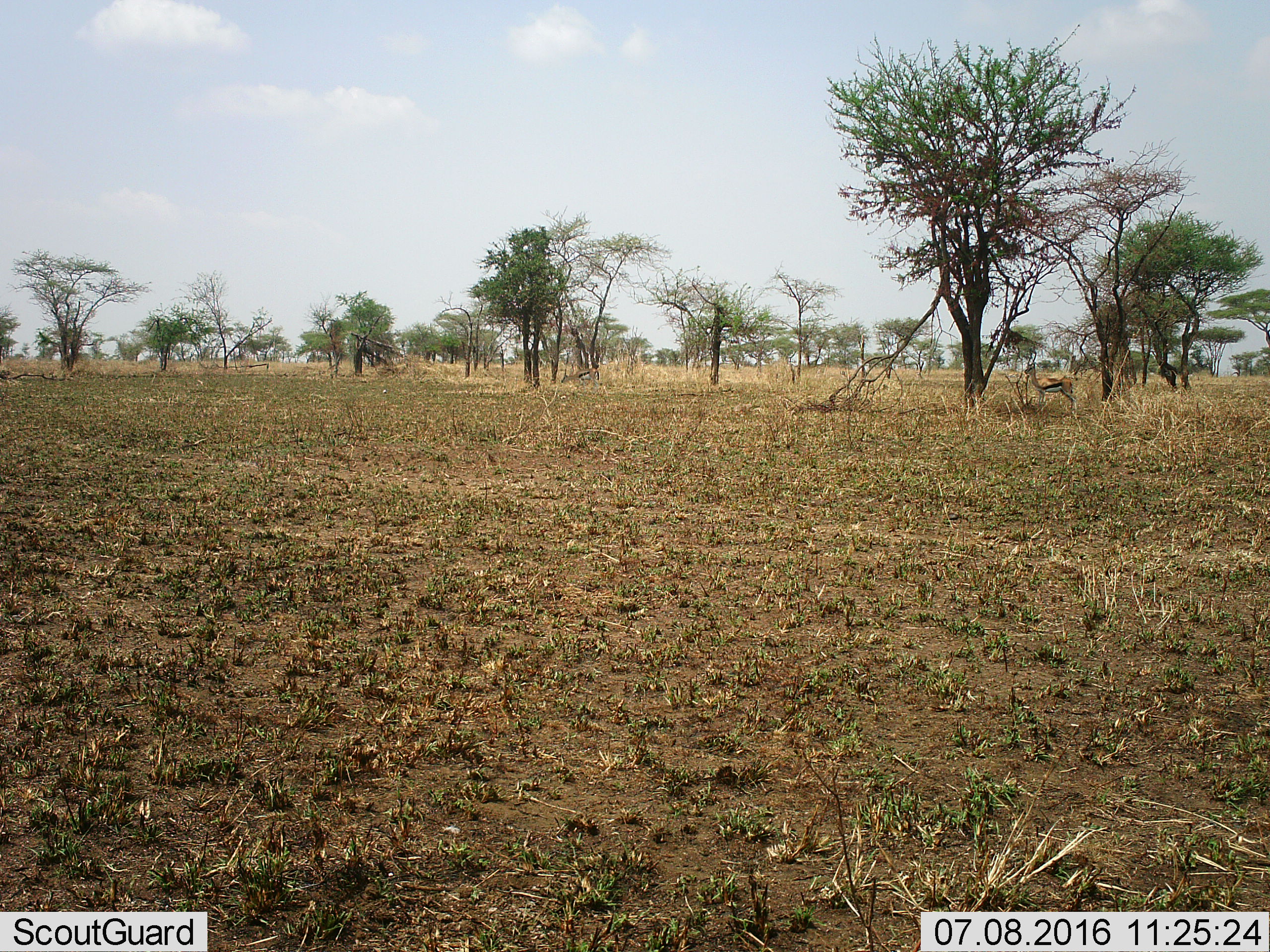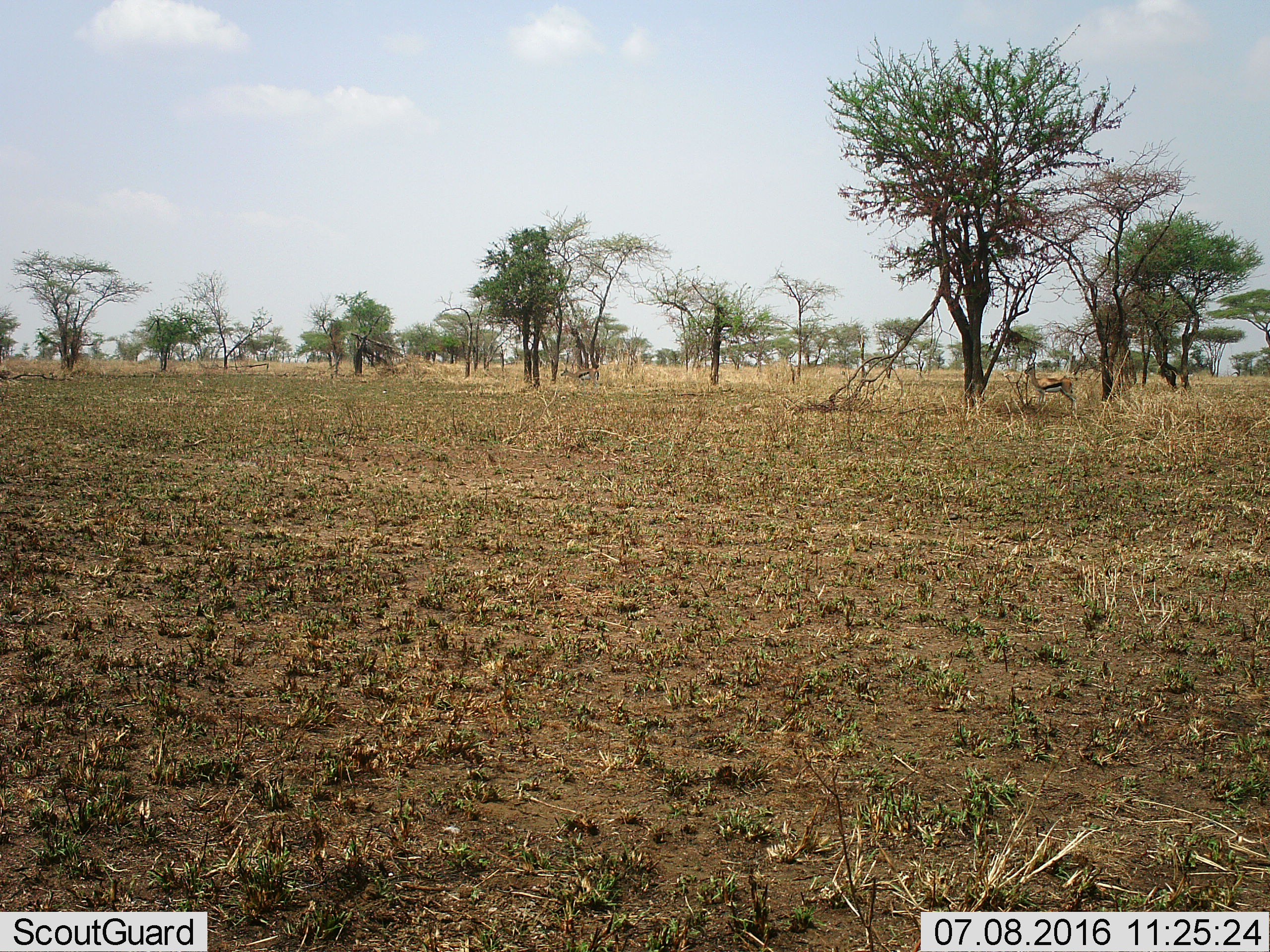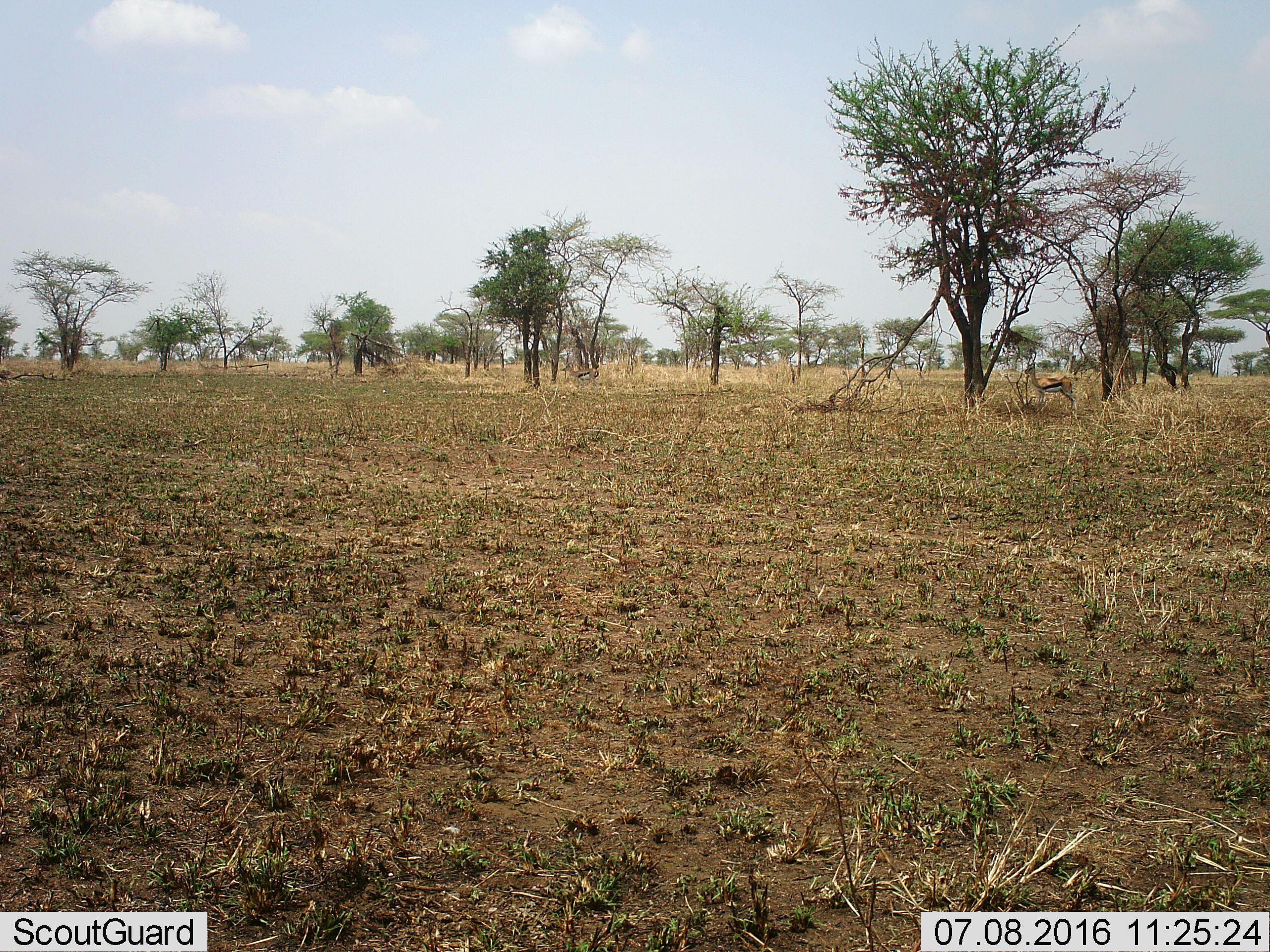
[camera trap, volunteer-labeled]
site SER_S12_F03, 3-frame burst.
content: unidentified animal